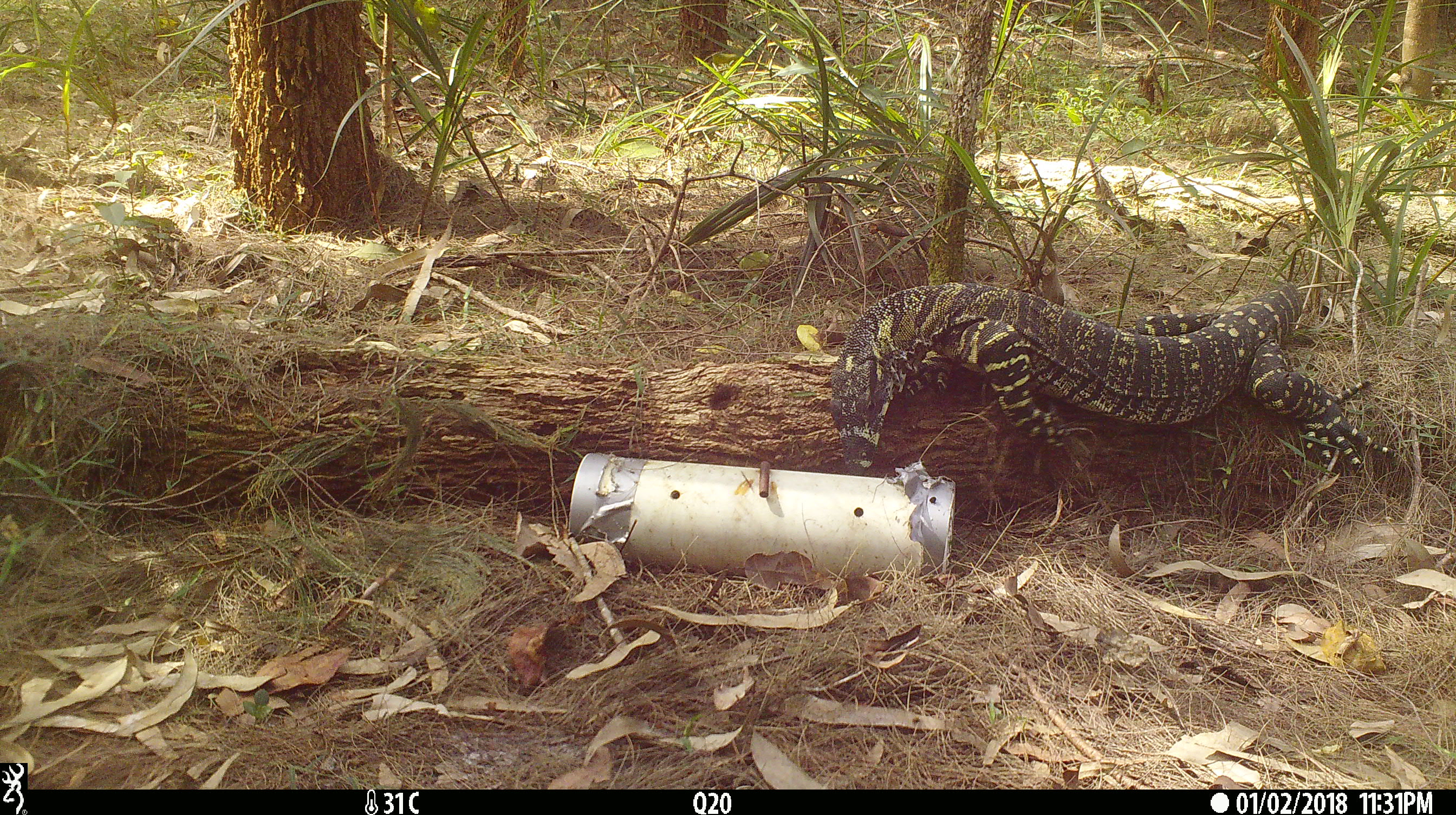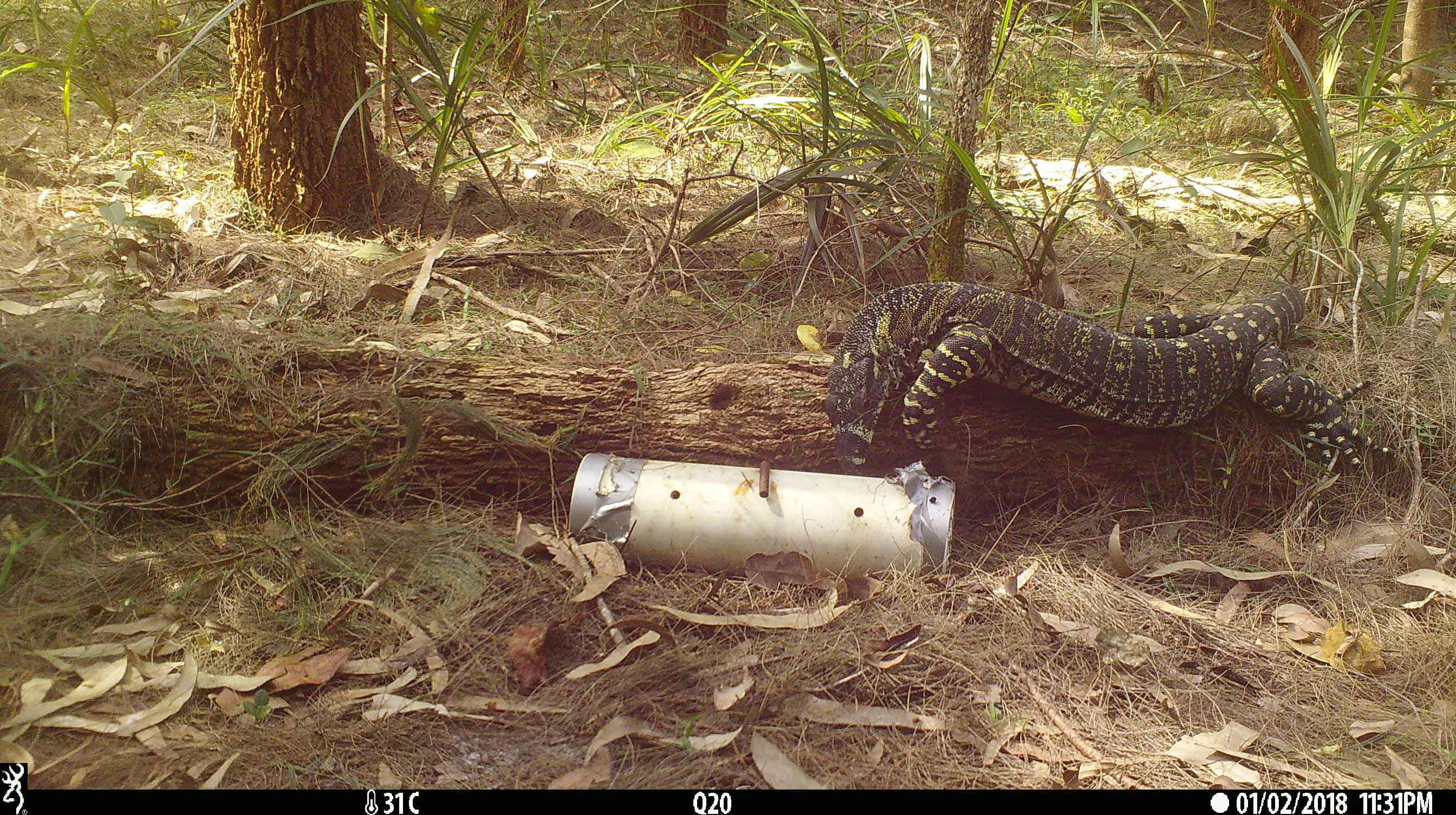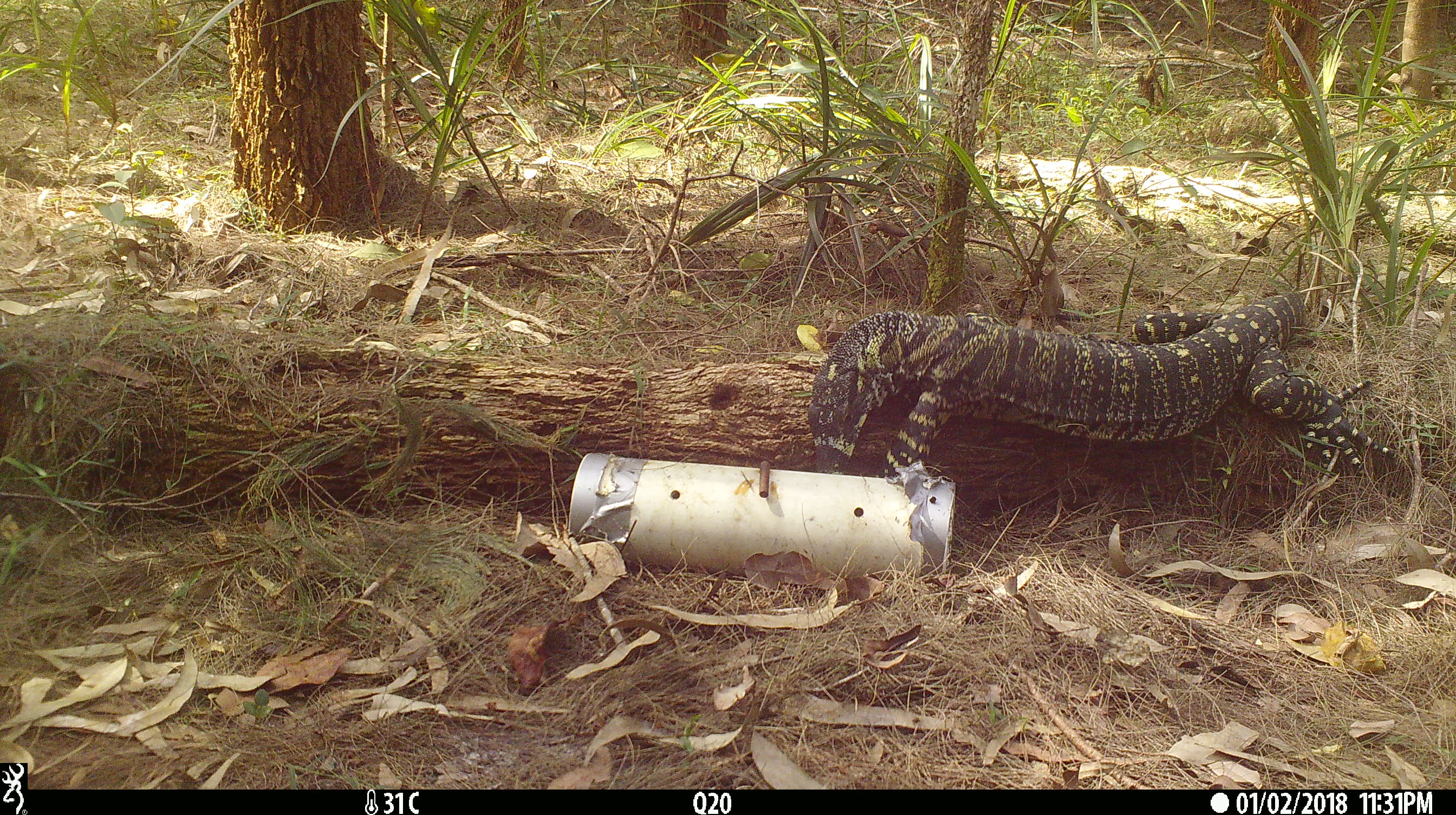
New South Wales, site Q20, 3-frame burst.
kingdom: Animalia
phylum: Chordata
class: Reptilia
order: Squamata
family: Varanidae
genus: Varanus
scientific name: Varanus varius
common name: lace monitor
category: goanna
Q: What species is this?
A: Goanna (lace monitor) (Varanus varius).